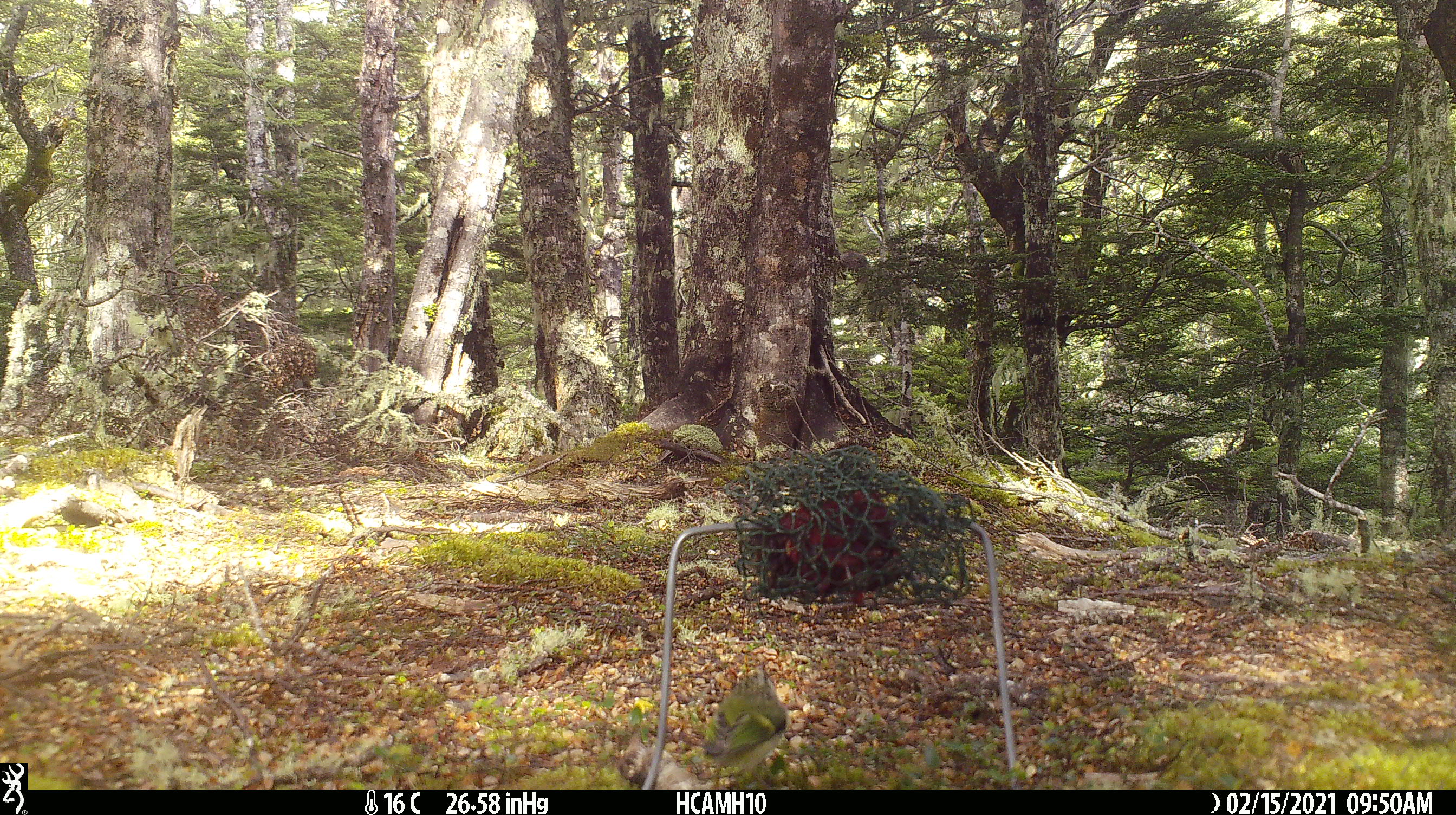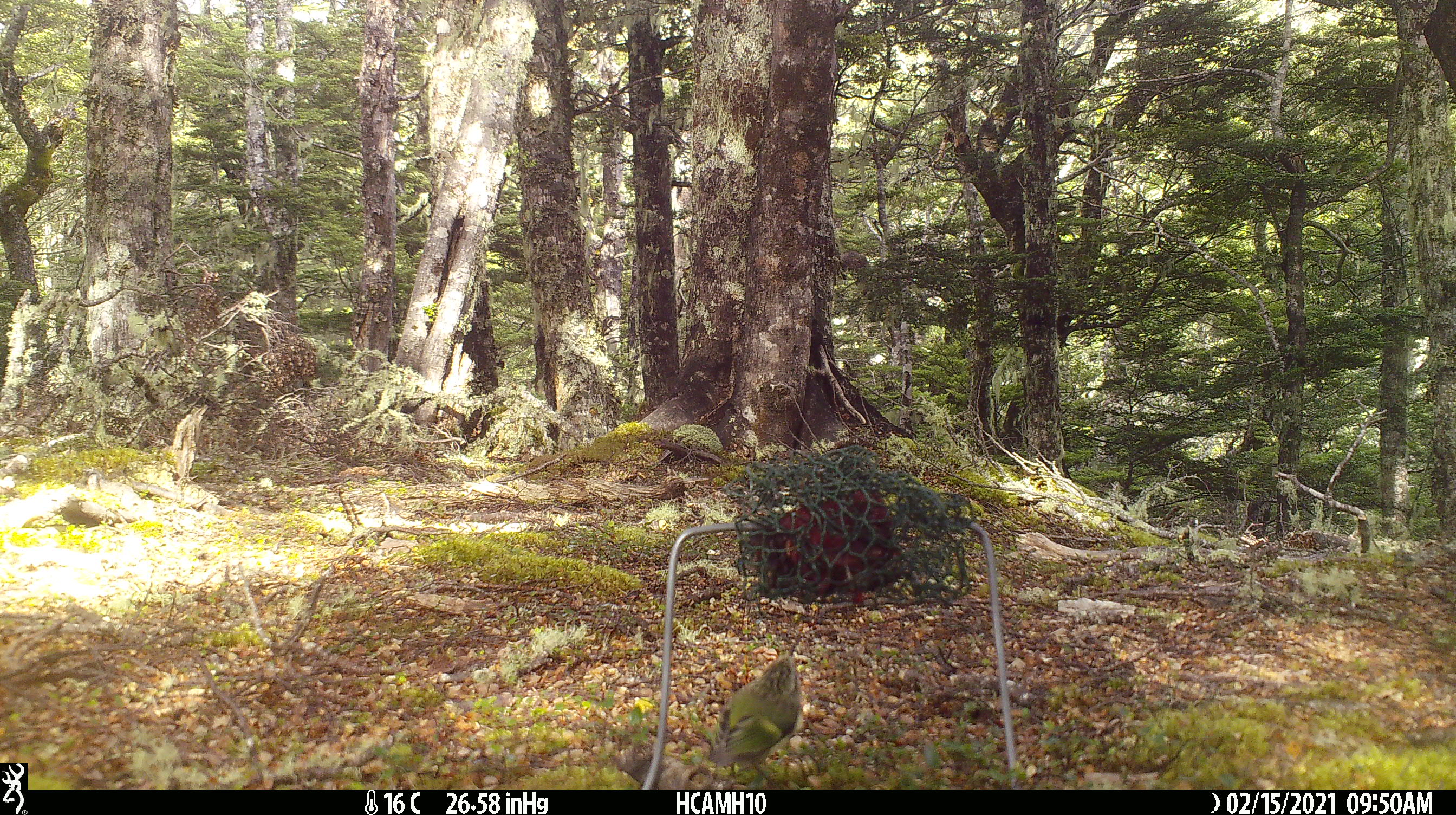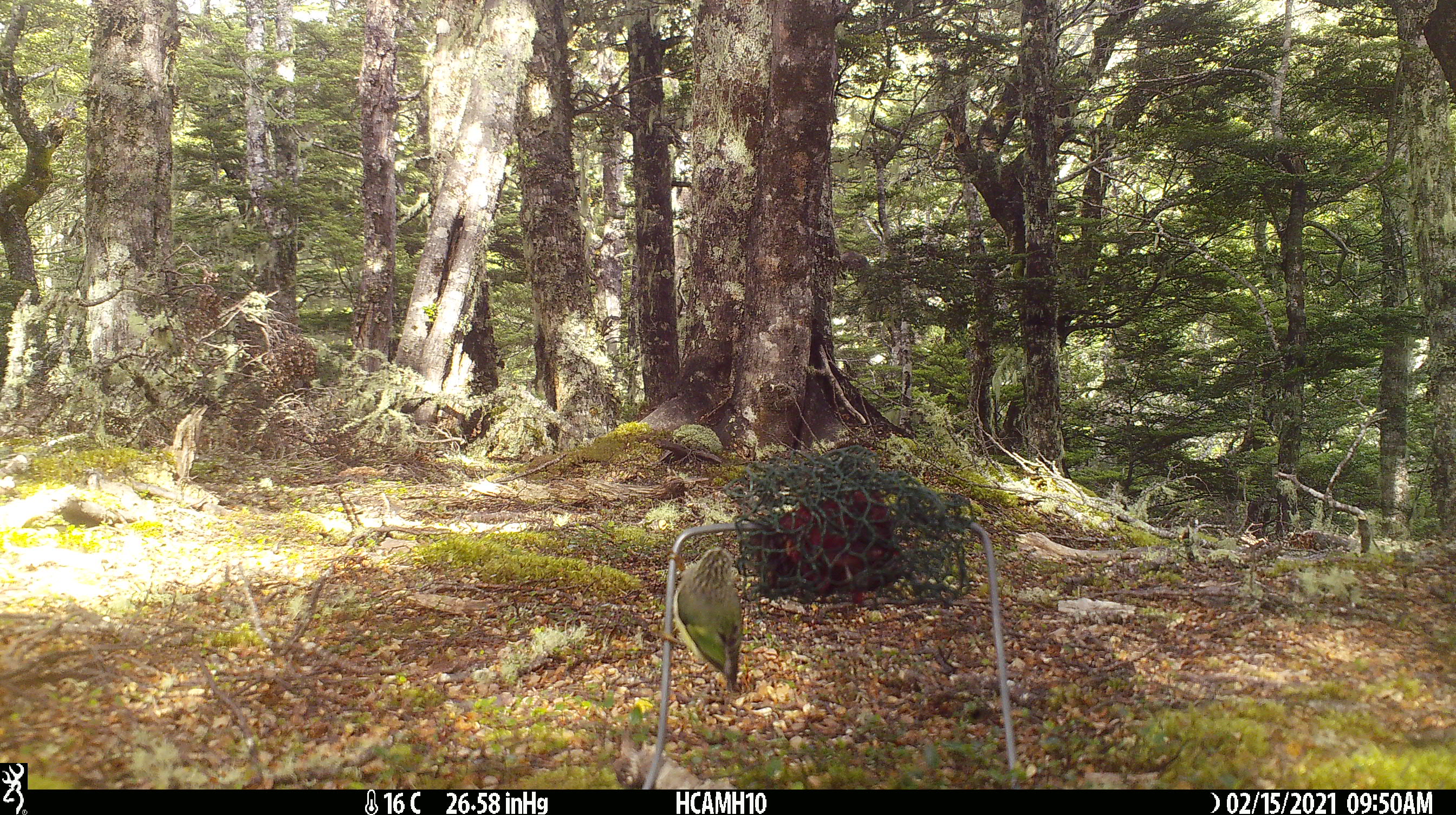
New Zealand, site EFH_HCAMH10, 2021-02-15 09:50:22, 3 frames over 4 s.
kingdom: Animalia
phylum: Chordata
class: Aves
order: Passeriformes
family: Acanthisittidae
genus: Acanthisitta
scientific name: Acanthisitta chloris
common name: rifleman